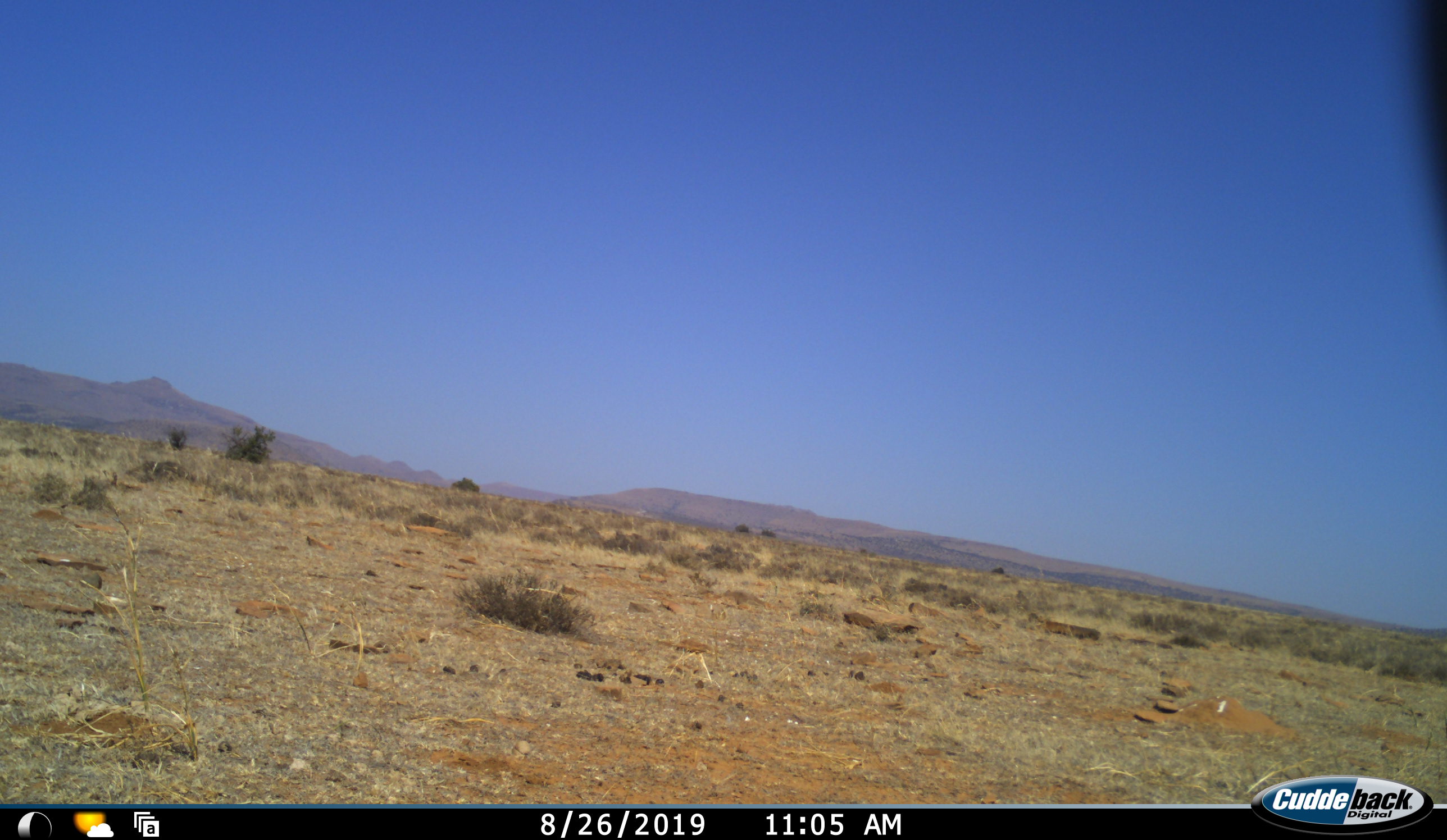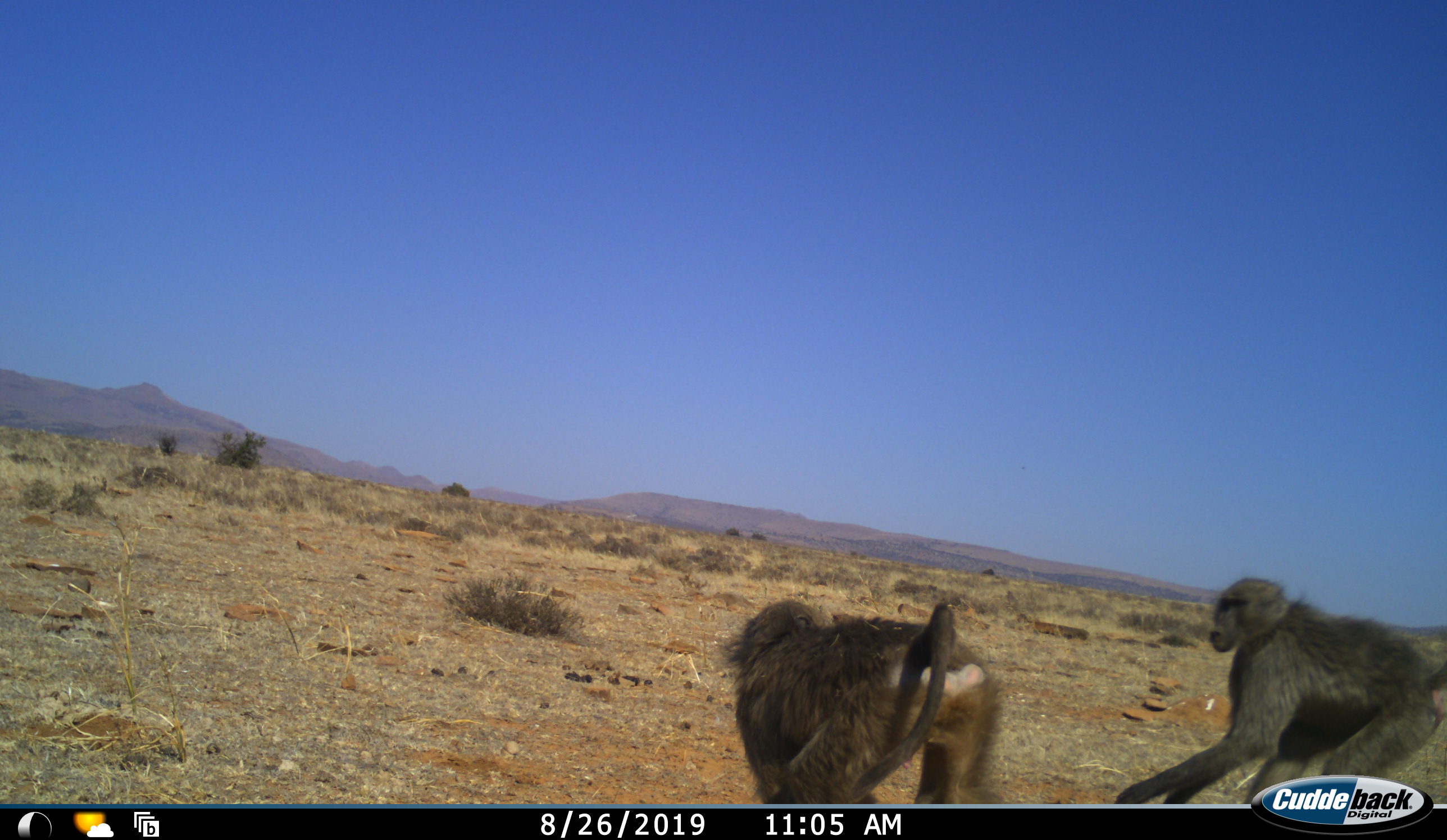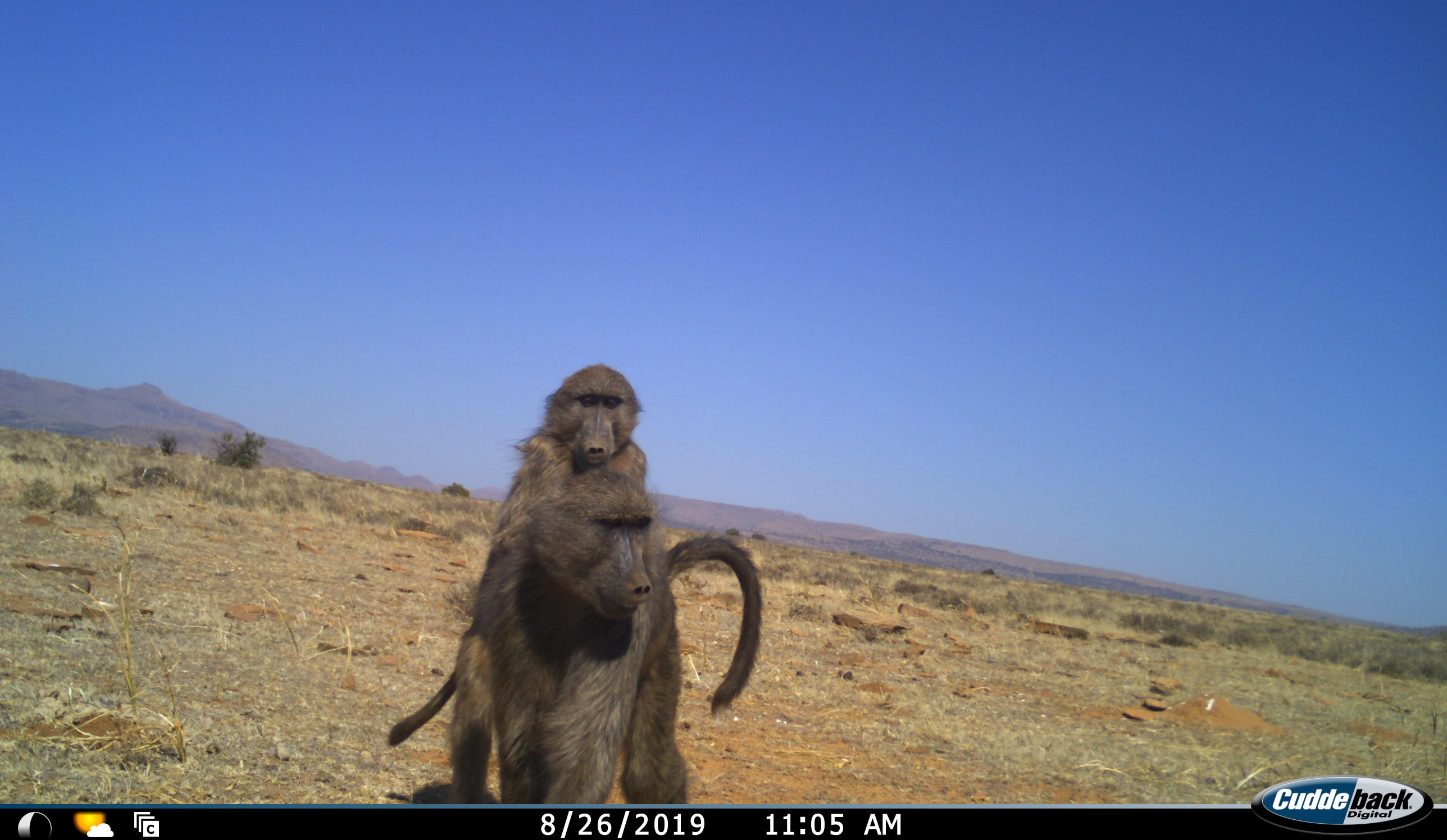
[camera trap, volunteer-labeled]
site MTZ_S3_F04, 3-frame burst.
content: unidentified animal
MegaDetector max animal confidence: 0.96